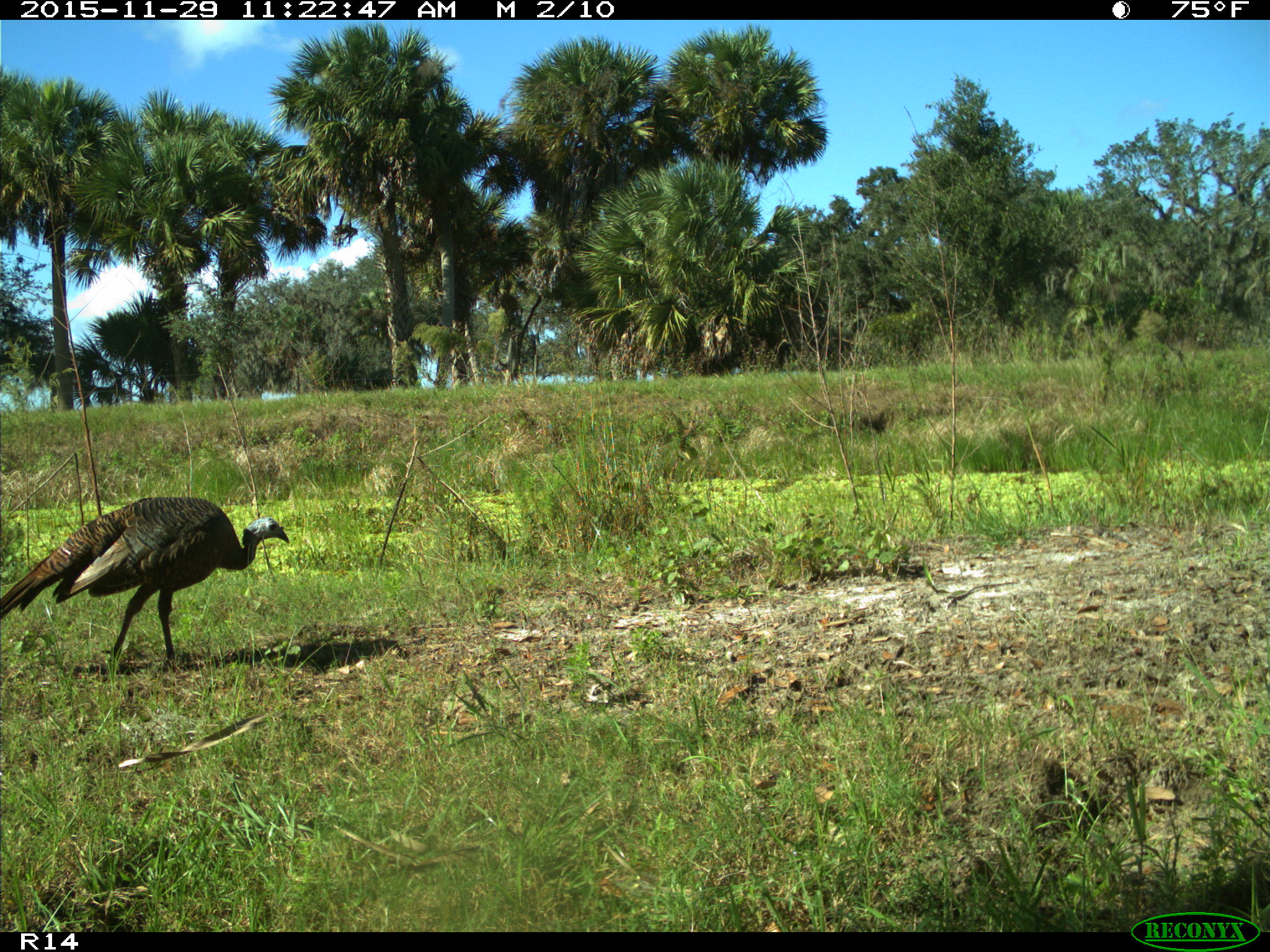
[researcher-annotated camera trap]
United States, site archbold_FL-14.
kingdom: Animalia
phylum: Chordata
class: Aves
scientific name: Aves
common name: birds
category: unidentified bird